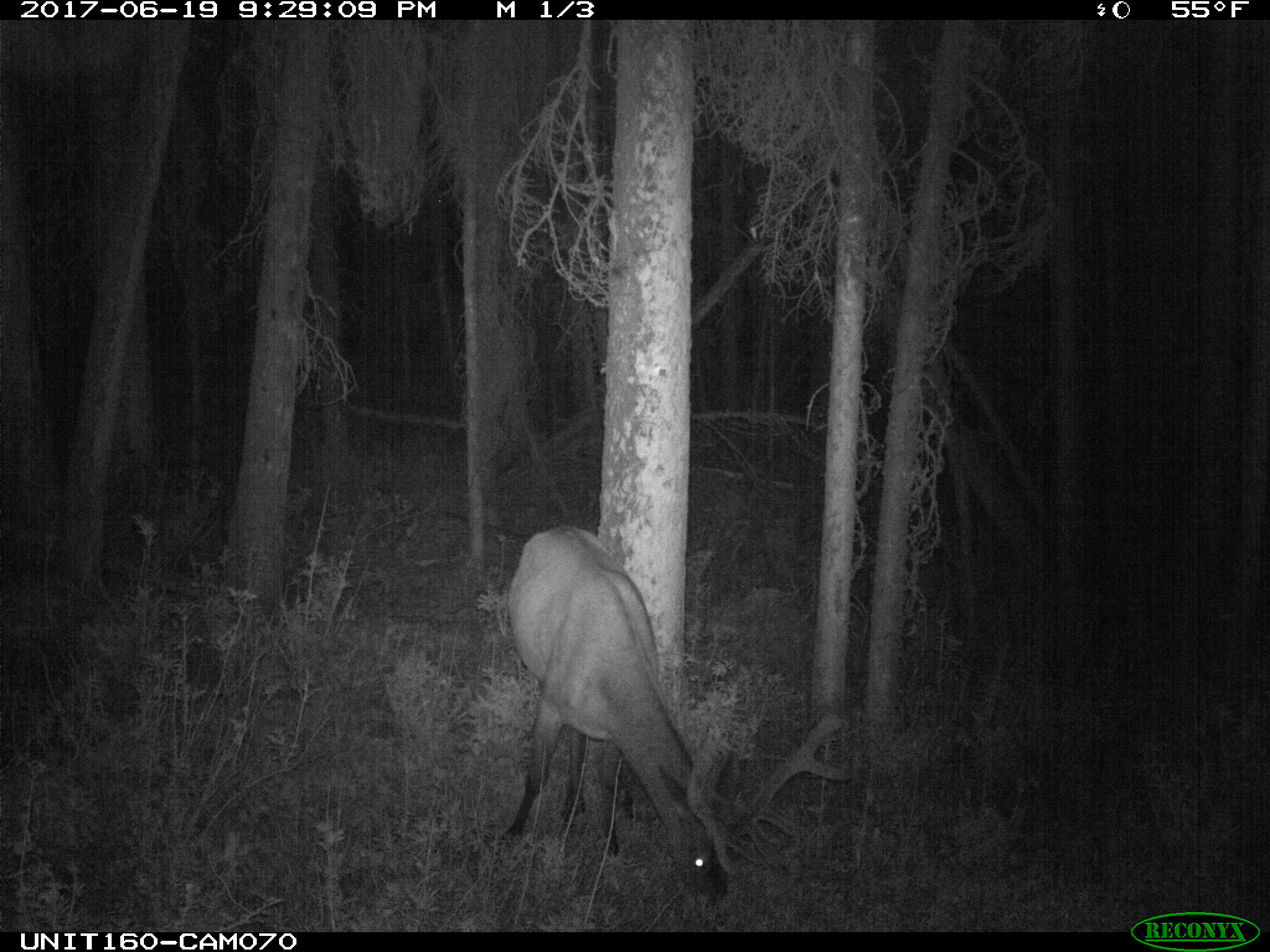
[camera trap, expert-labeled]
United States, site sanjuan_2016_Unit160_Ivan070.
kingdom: Animalia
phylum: Chordata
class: Mammalia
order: Artiodactyla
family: Cervidae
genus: Cervus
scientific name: Cervus elaphus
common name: red deer